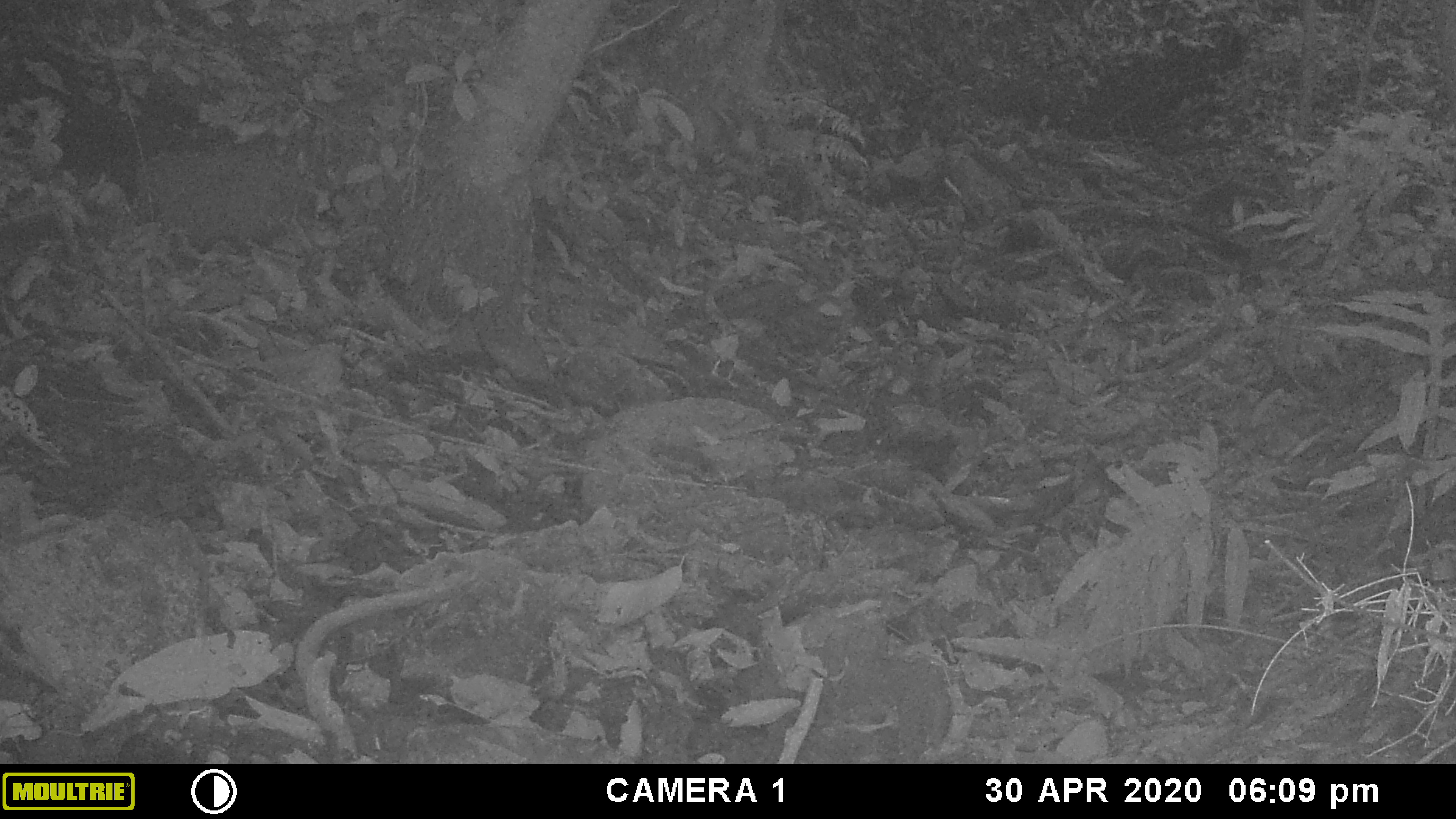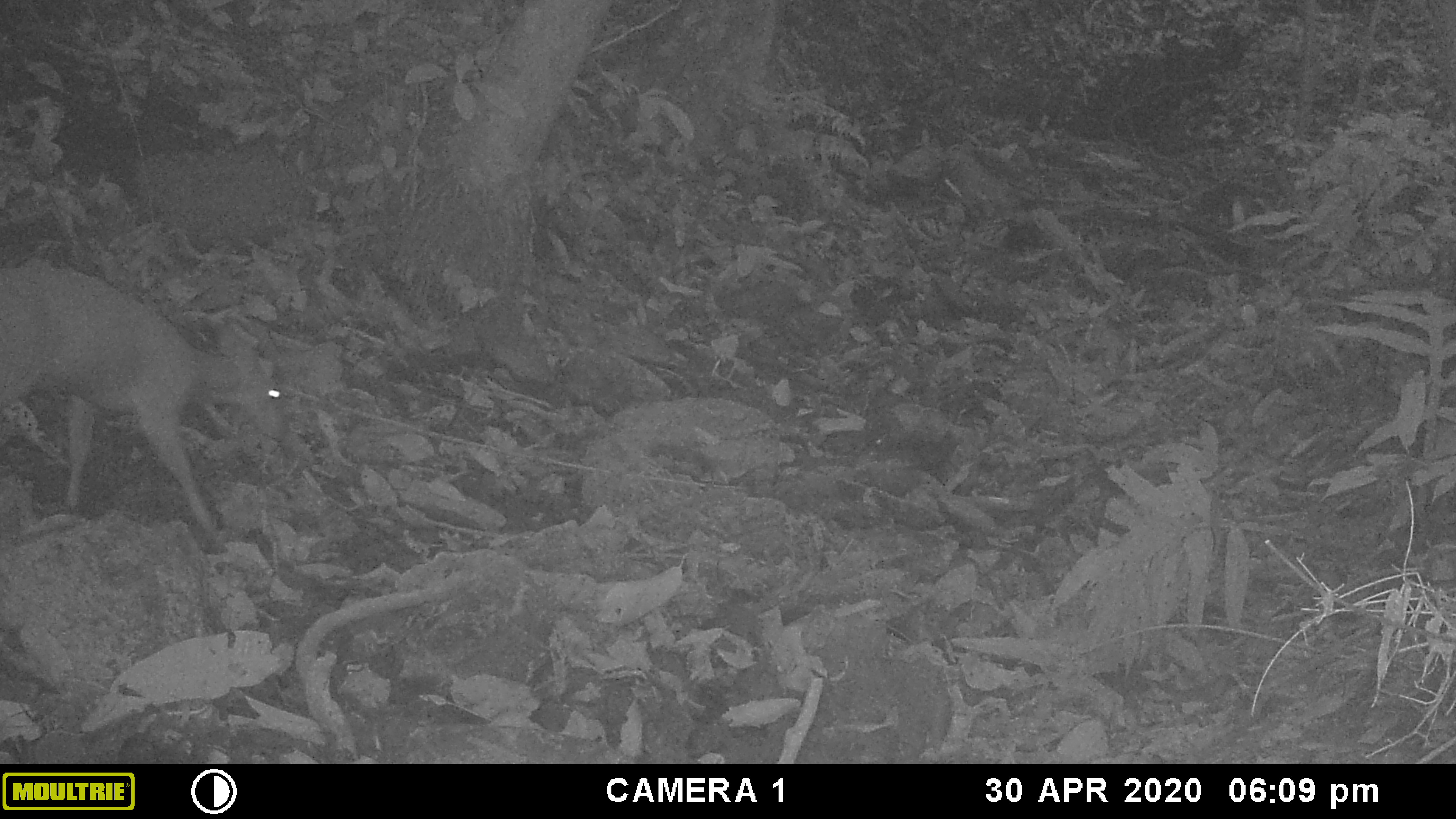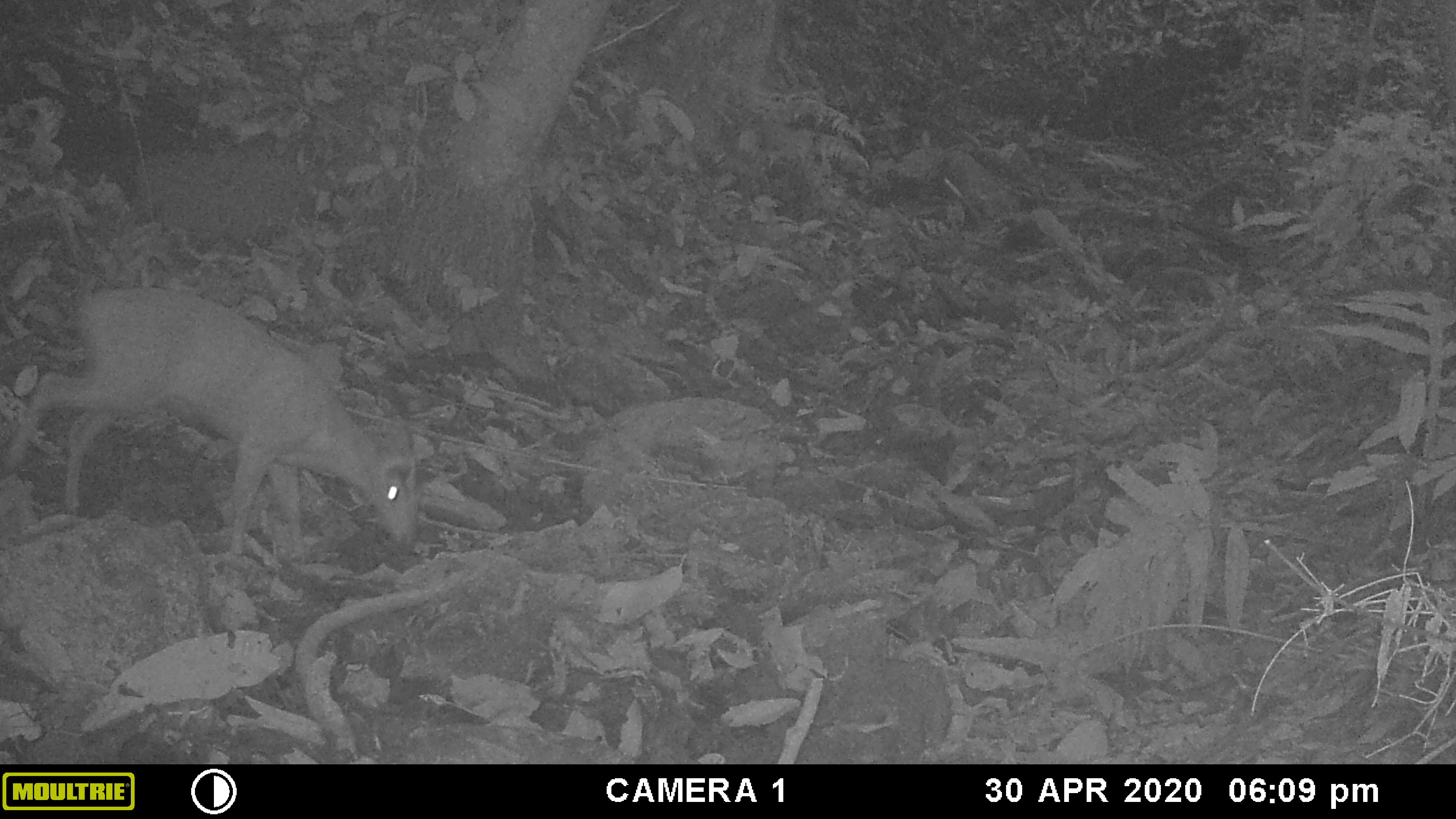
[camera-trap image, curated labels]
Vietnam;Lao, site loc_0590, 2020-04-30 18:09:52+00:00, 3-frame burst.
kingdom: Animalia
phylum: Chordata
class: Mammalia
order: Artiodactyla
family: Cervidae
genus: Muntiacus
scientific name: Muntiacus muntjak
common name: red muntjac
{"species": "red muntjac (Muntiacus muntjak)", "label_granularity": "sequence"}